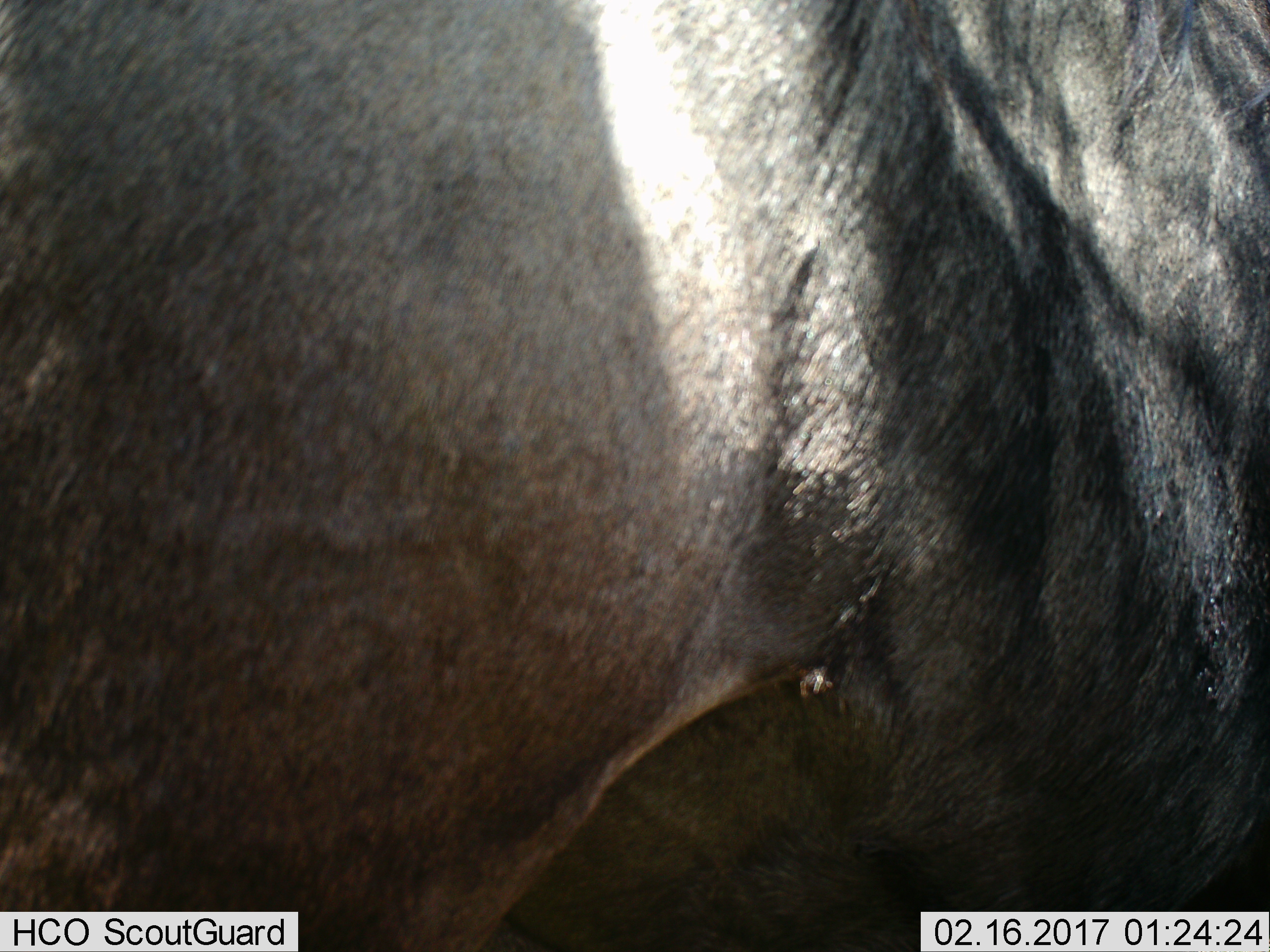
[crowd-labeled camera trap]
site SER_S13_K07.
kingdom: Animalia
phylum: Chordata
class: Mammalia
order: Artiodactyla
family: Bovidae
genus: Connochaetes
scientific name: Connochaetes taurinus taurinus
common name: blue wildebeest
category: wildebeestblue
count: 1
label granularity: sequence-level